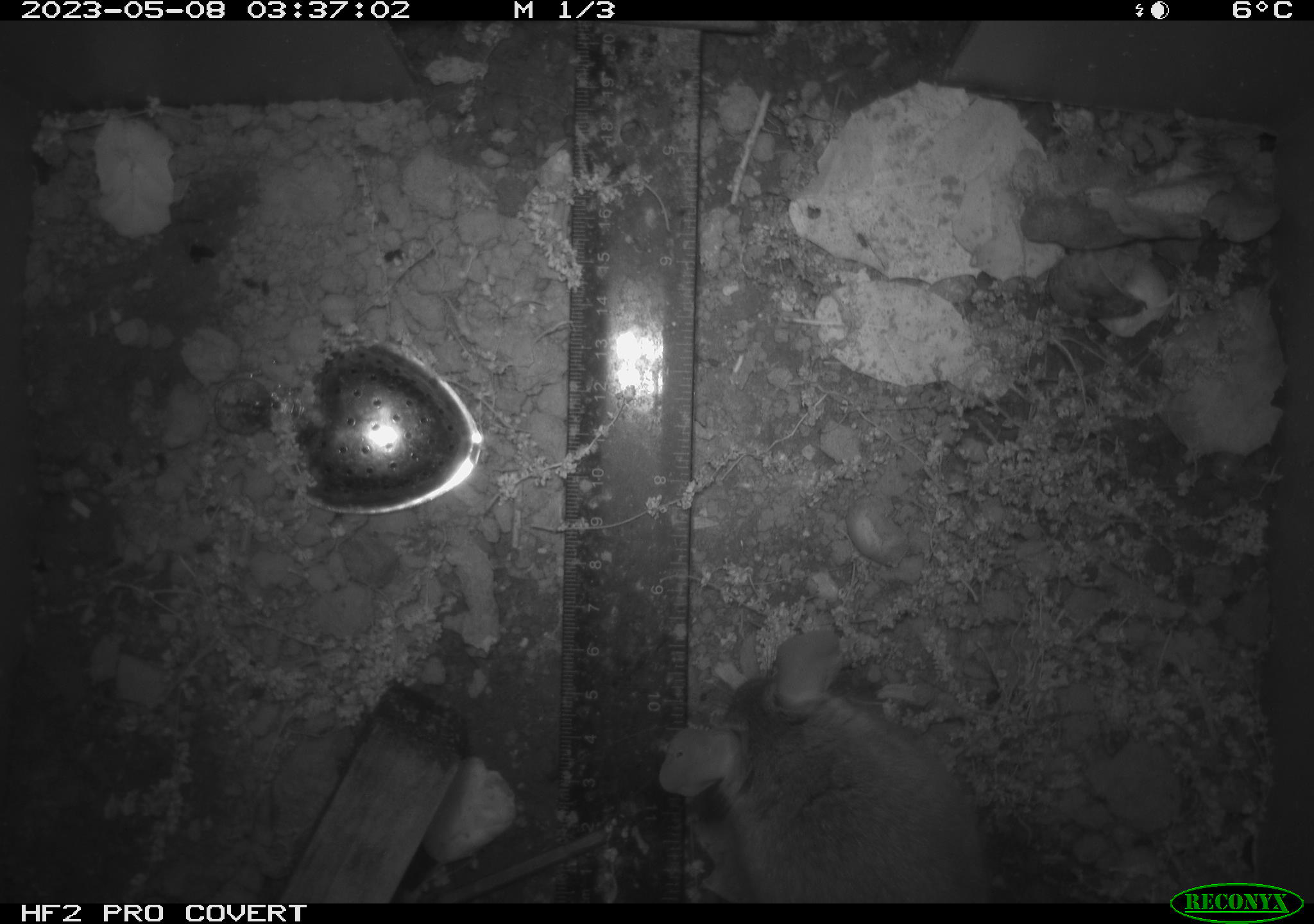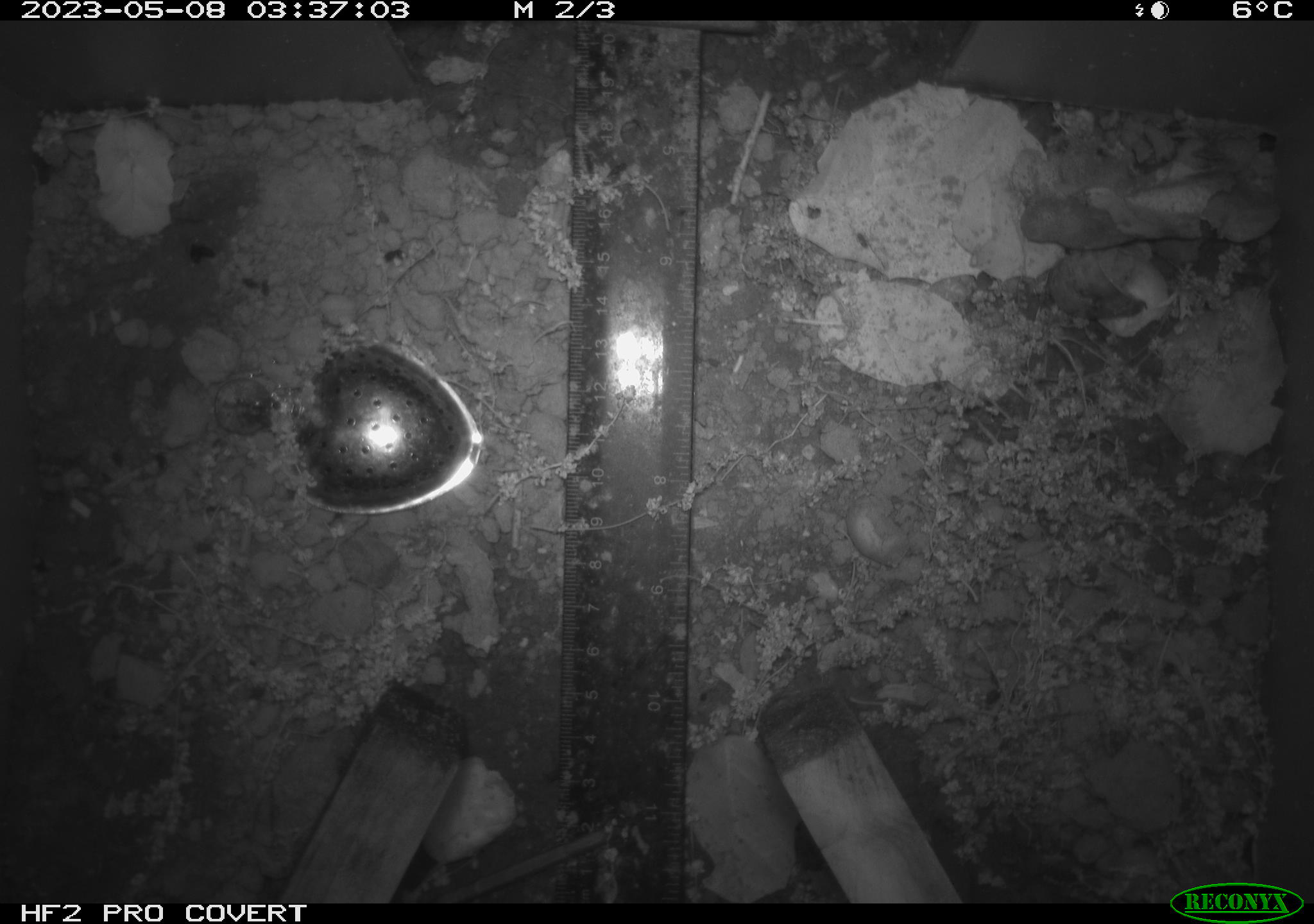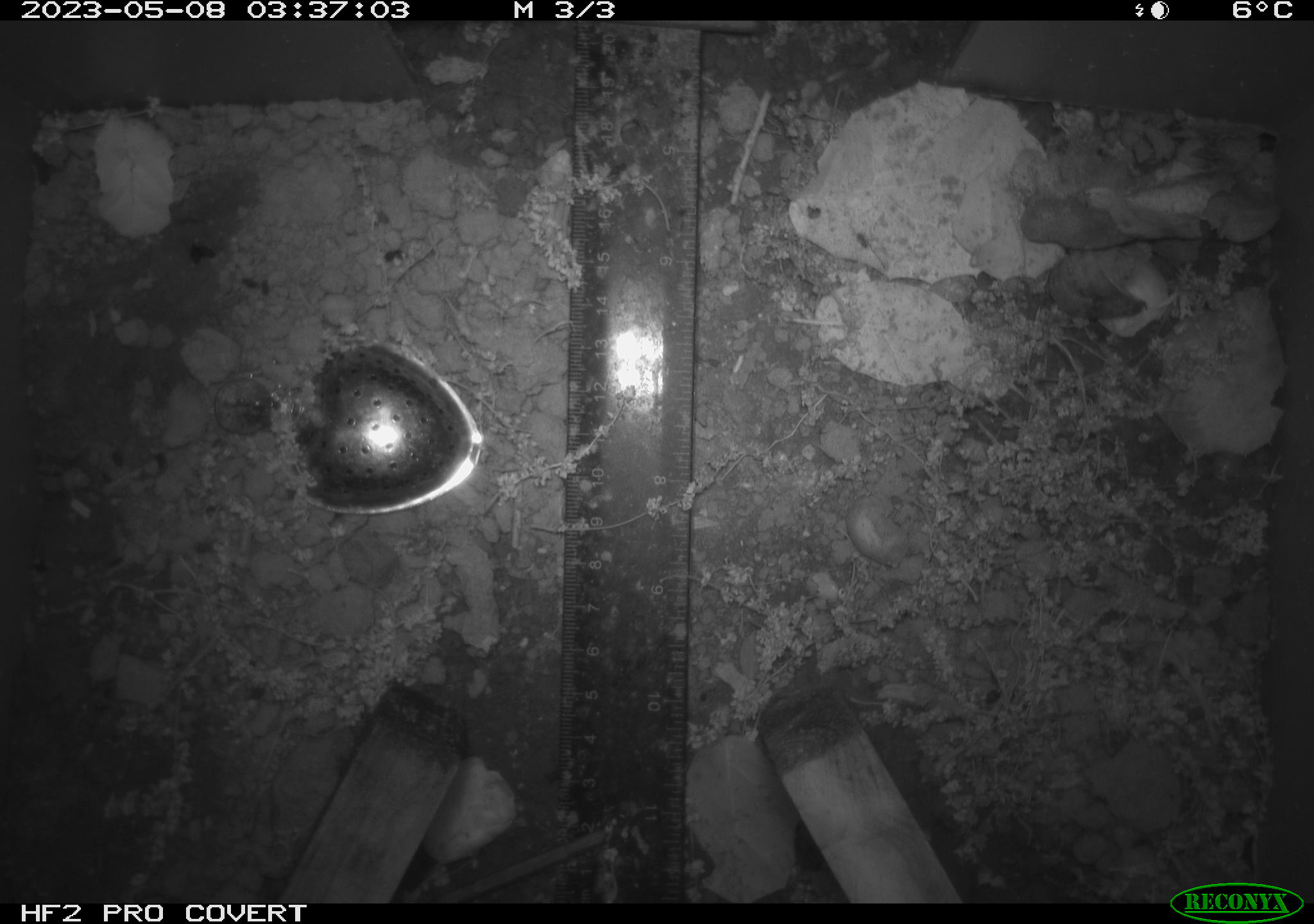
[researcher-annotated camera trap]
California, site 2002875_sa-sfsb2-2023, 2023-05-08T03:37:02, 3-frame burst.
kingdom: Animalia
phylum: Chordata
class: Mammalia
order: Rodentia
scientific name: Rodentia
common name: mouse species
Mouse species (Rodentia).